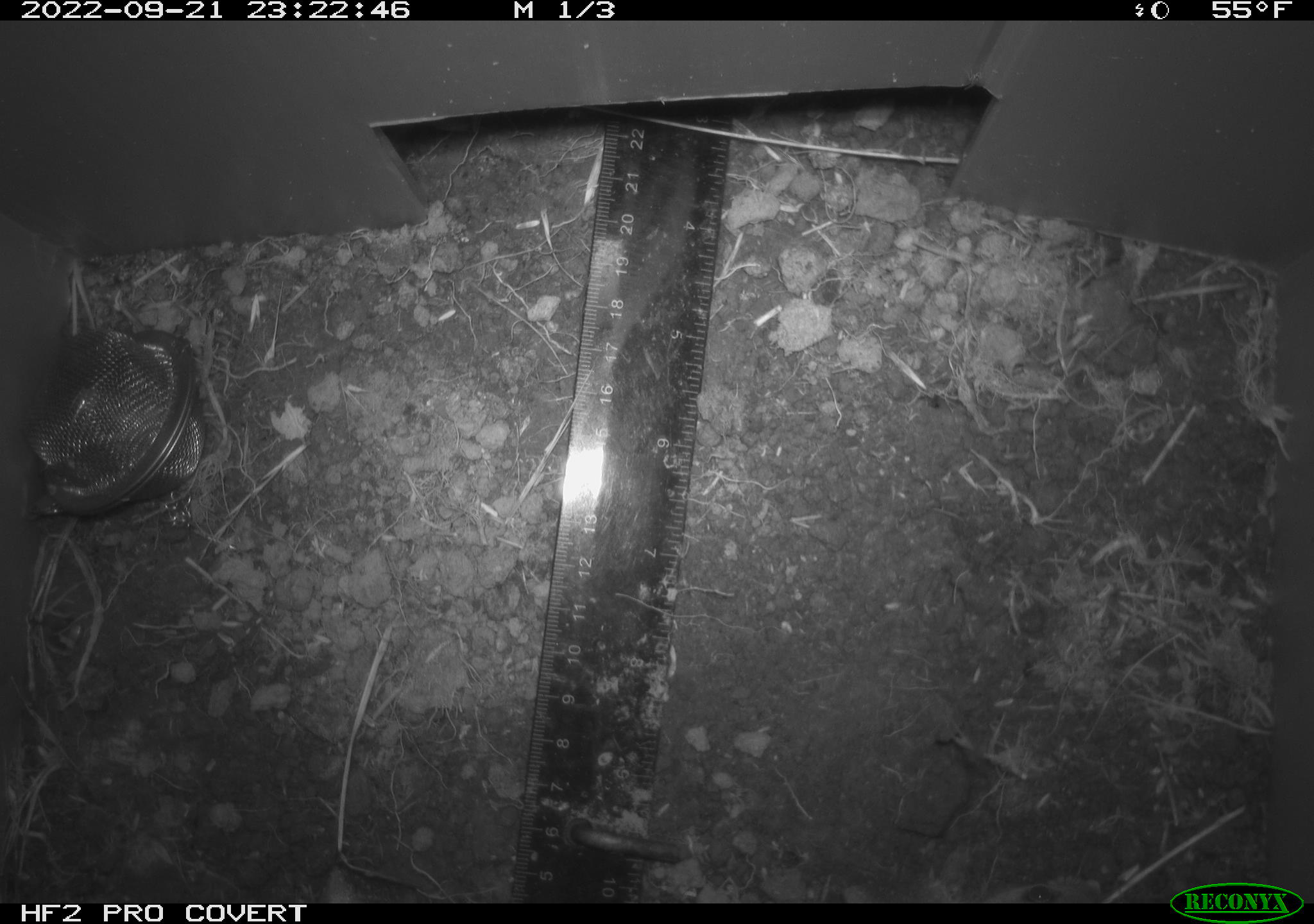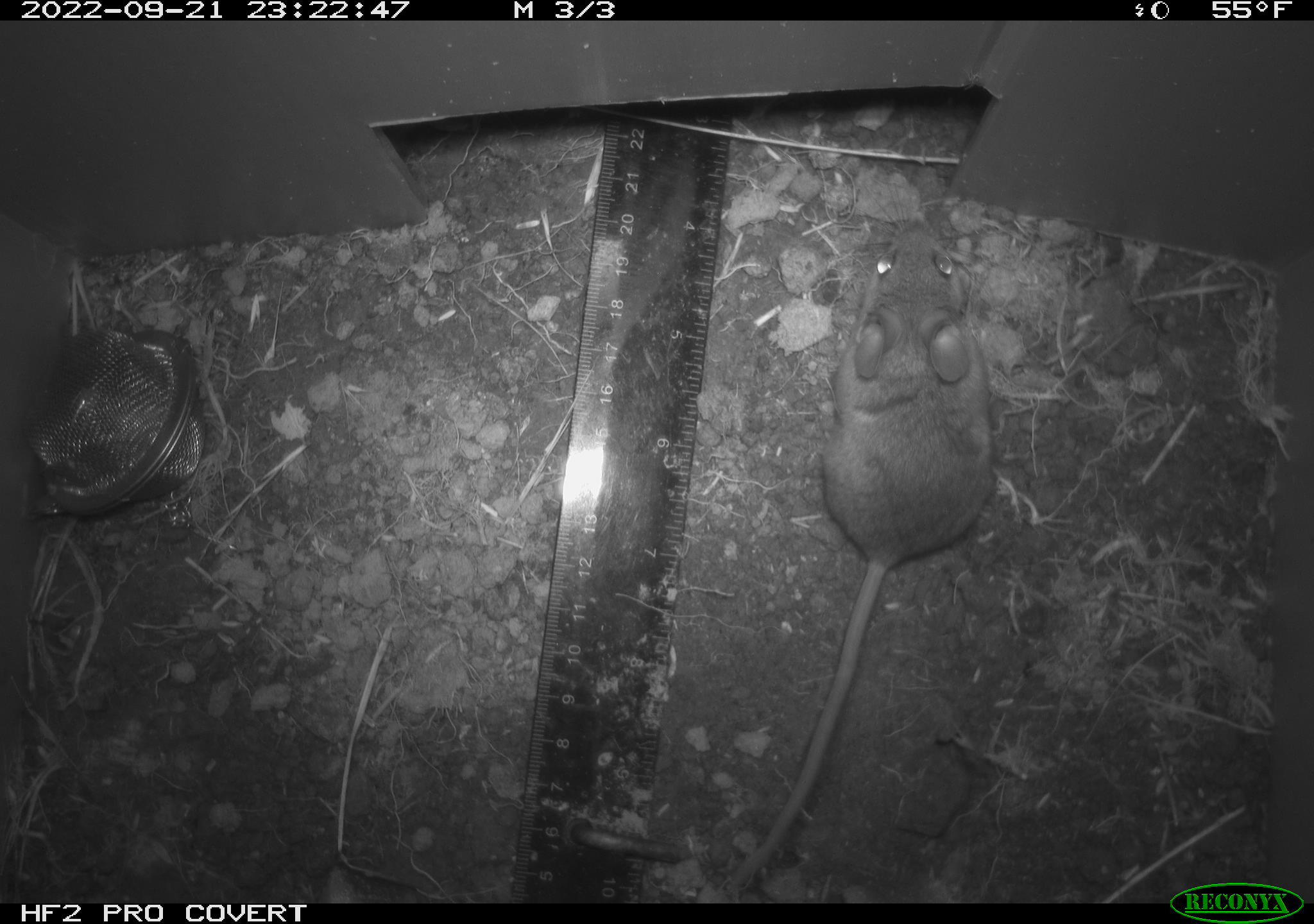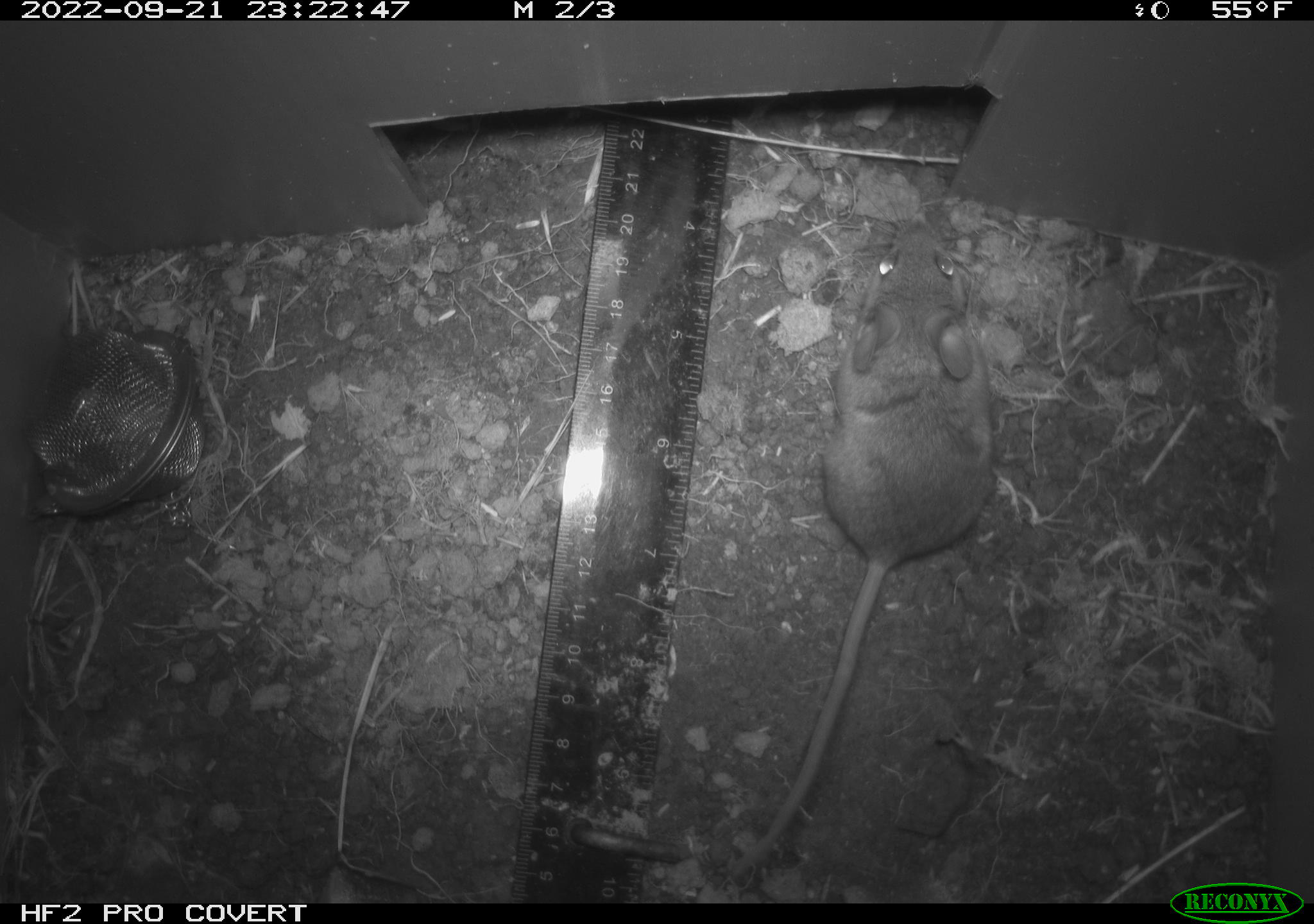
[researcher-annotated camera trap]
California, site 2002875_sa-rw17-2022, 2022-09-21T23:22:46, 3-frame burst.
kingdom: Animalia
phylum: Chordata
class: Mammalia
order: Rodentia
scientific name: Rodentia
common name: mouse species